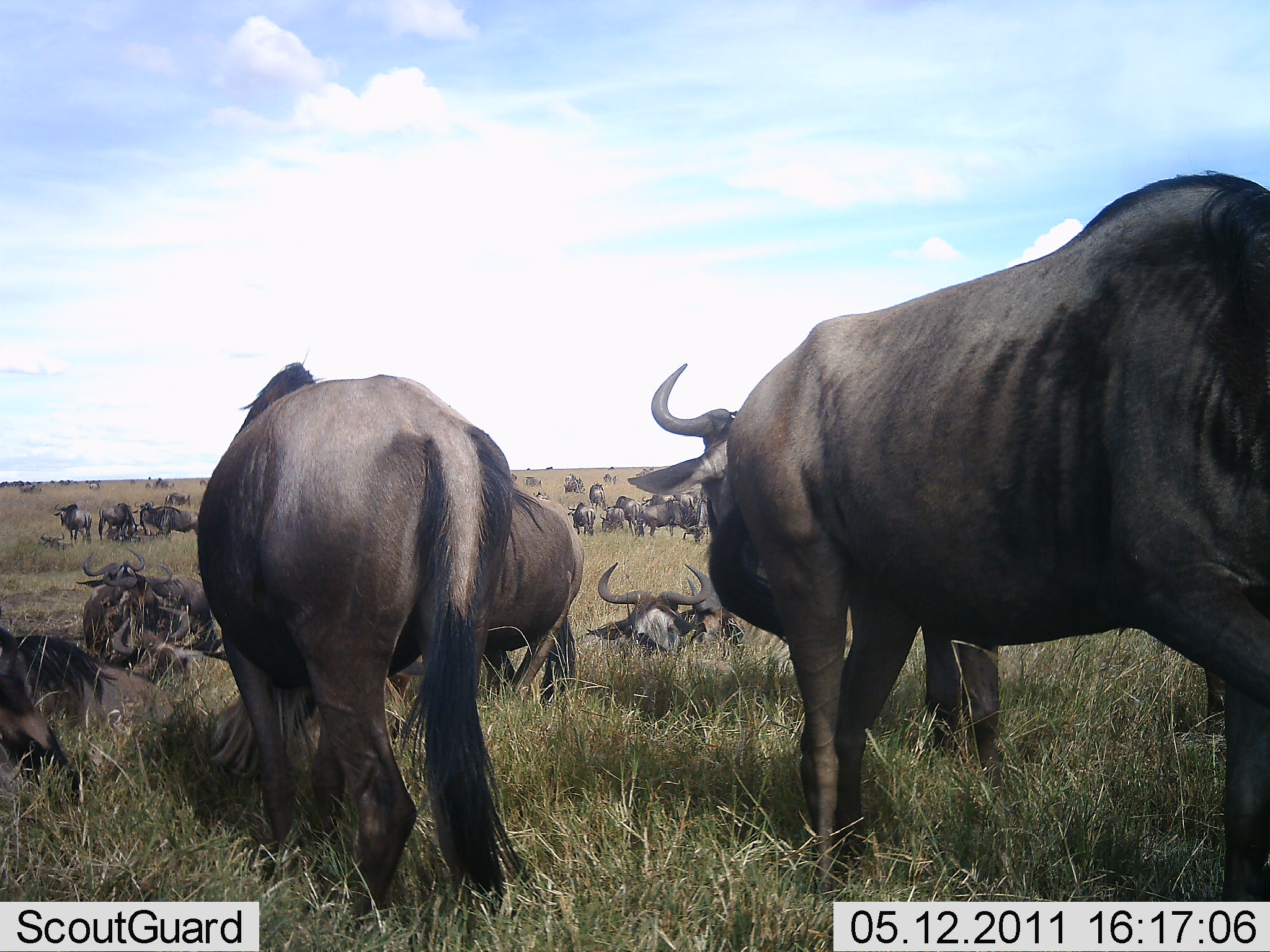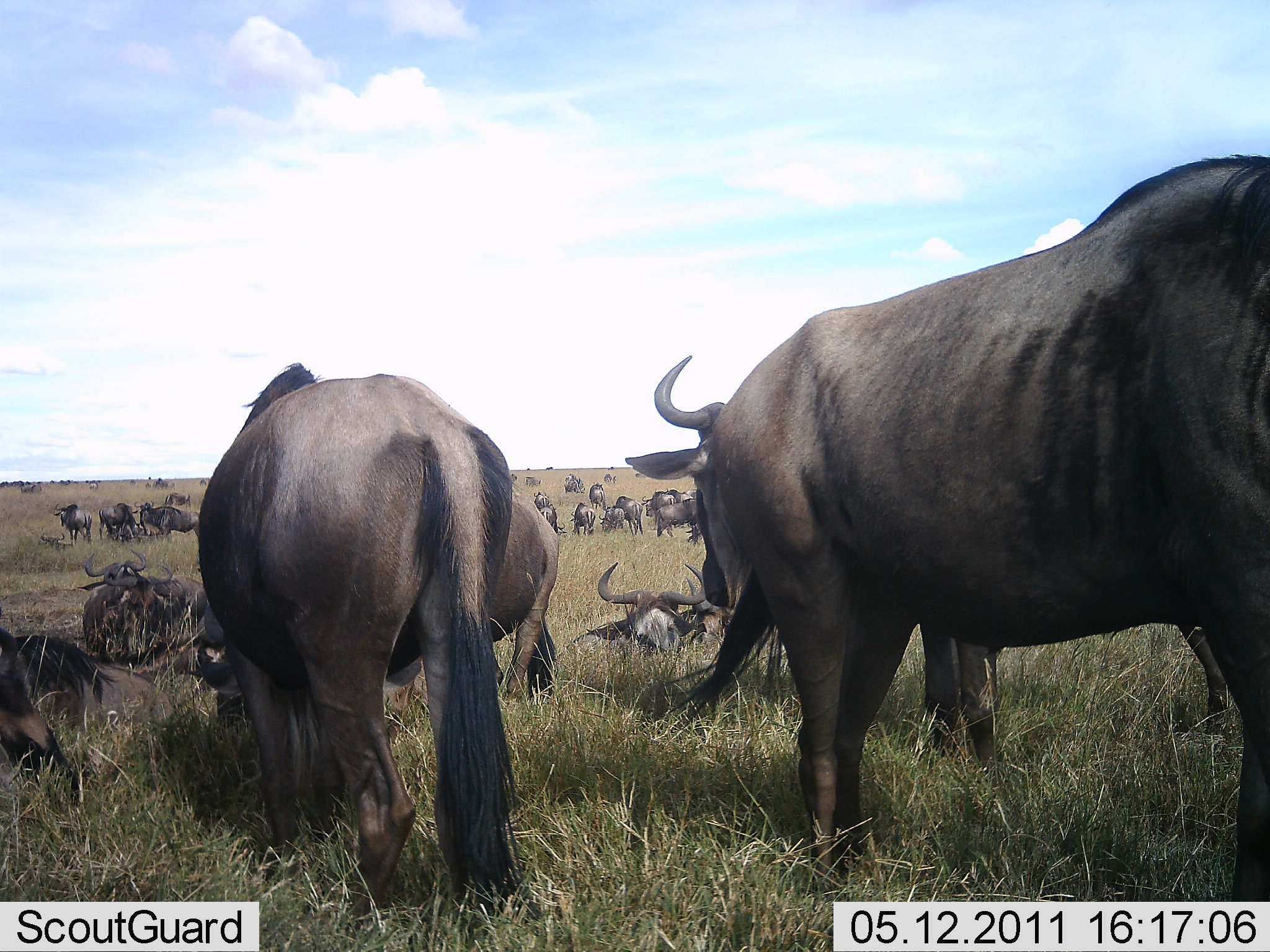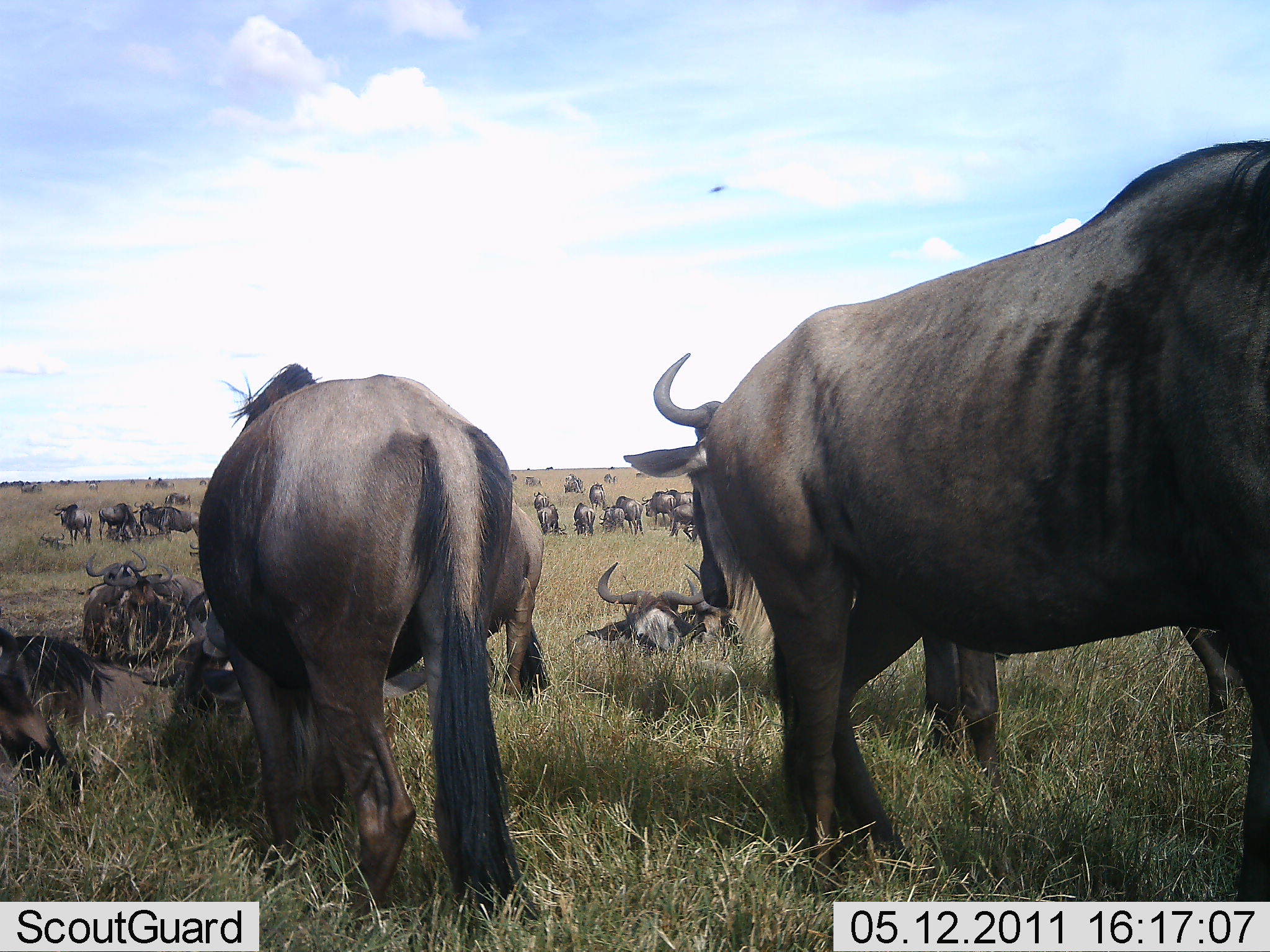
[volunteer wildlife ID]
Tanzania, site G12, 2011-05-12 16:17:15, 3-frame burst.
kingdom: Animalia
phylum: Chordata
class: Mammalia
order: Artiodactyla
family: Bovidae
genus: Connochaetes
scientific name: Connochaetes taurinus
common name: blue wildebeest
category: wildebeest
Wildebeest (blue wildebeest) (Connochaetes taurinus), count 11-50. Behavior (volunteer vote fractions): standing 67%, resting 58%, moving 42%, interacting 17%. Young present (vote fraction): 0%. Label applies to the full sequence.